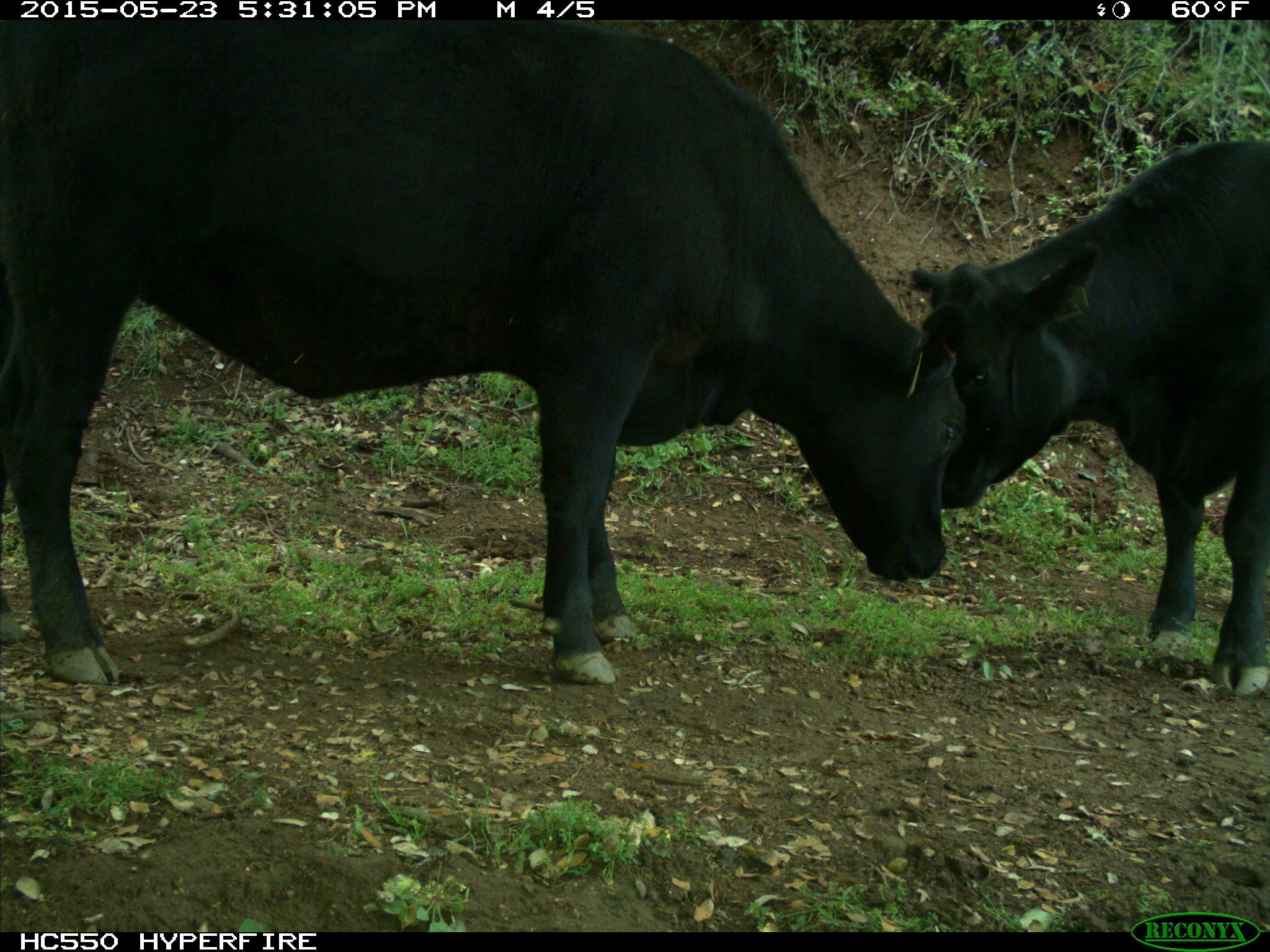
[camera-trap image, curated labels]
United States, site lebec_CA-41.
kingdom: Animalia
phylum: Chordata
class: Mammalia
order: Artiodactyla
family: Bovidae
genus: Bos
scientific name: Bos taurus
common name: domestic cow